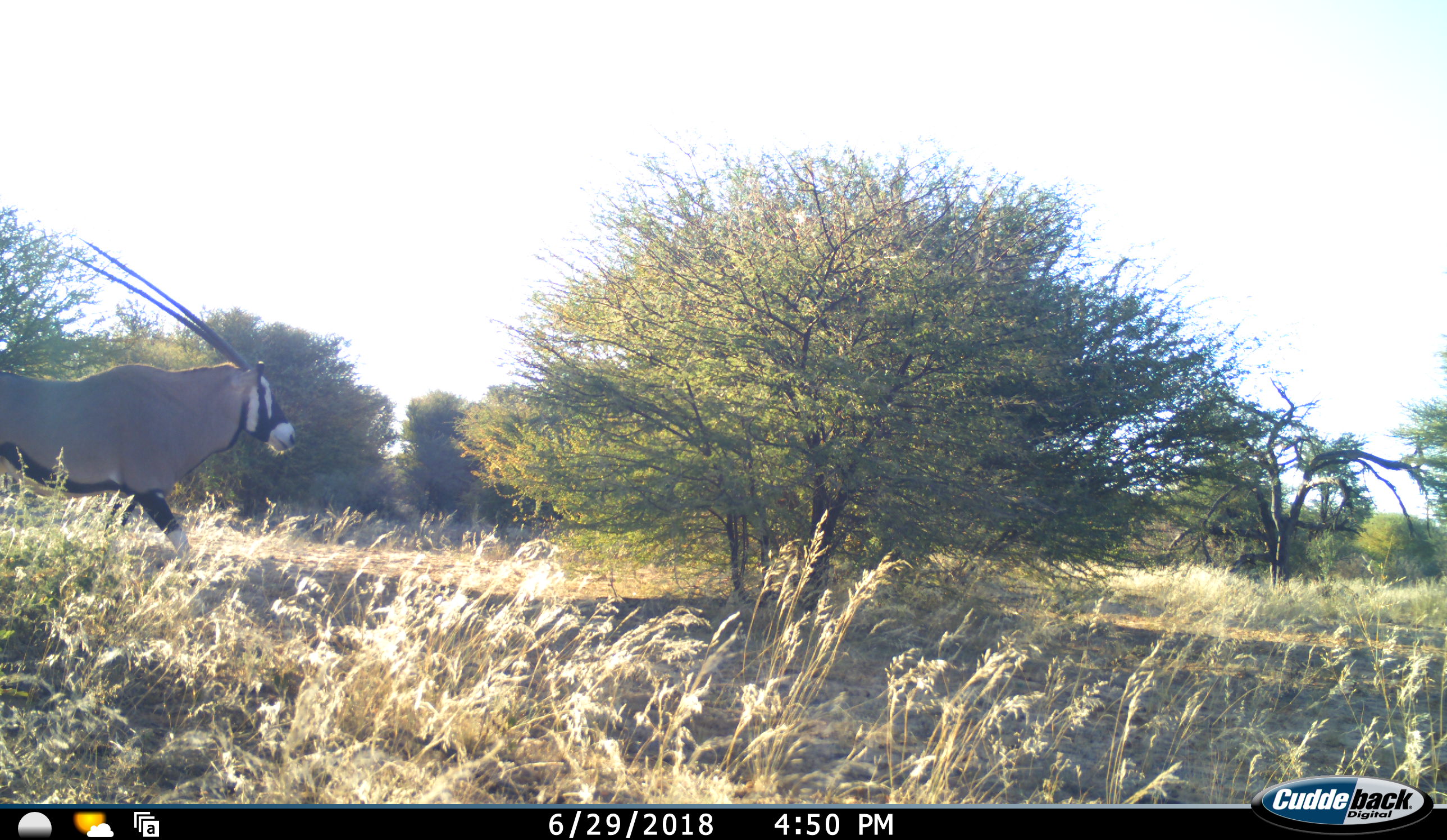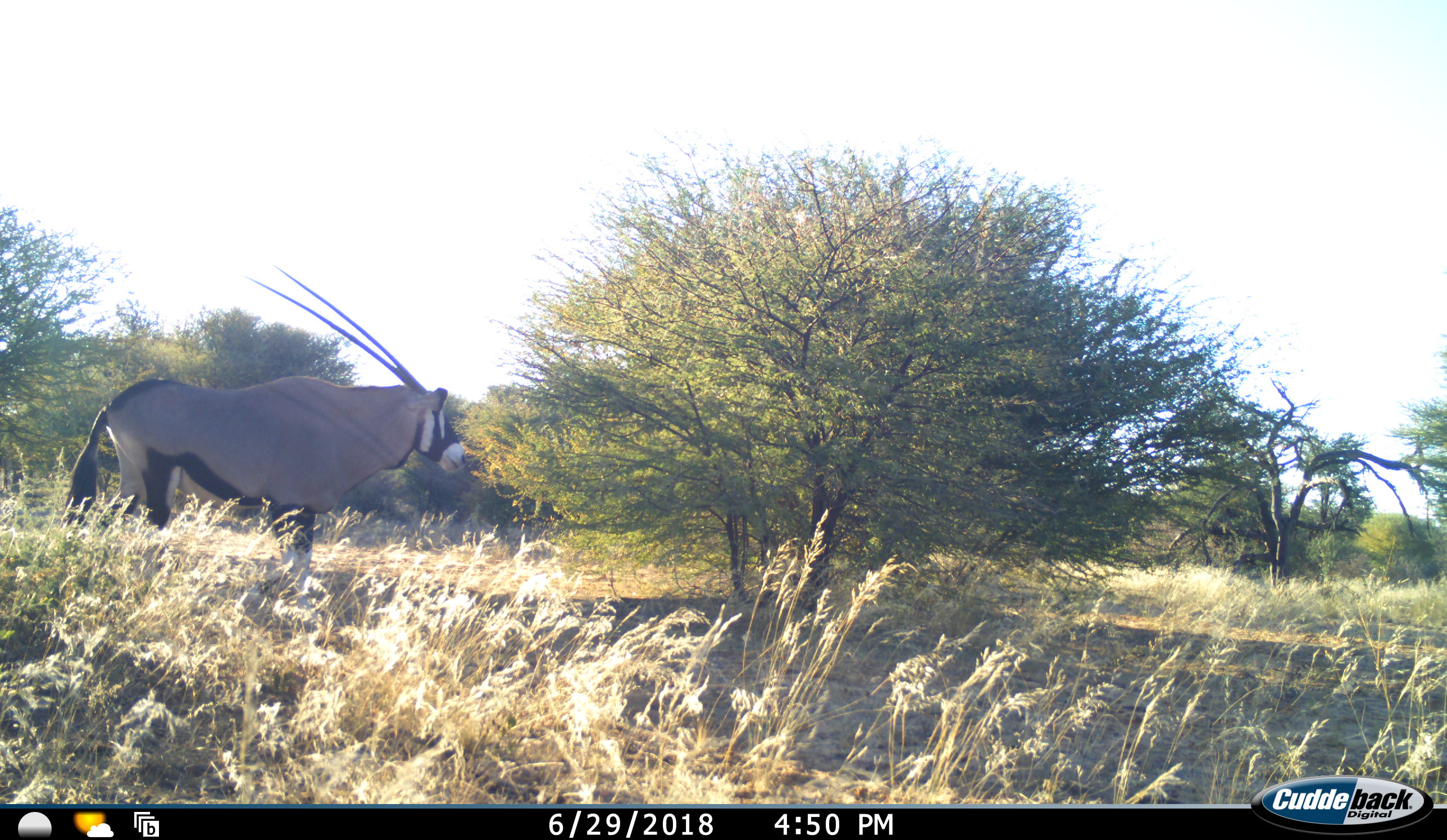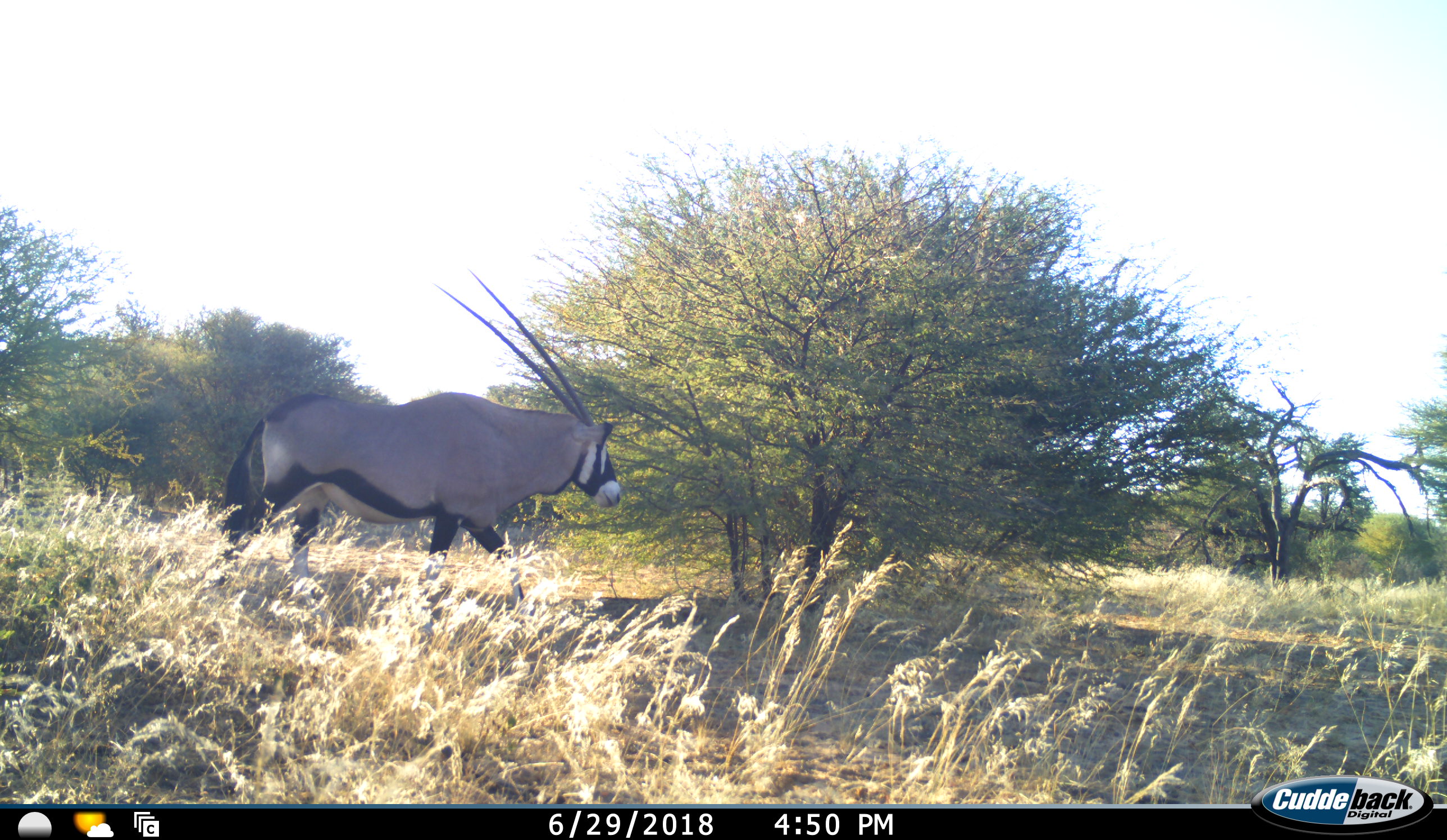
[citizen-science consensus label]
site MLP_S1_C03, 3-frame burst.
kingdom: Animalia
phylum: Chordata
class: Mammalia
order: Artiodactyla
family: Bovidae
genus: Oryx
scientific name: Oryx gazella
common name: gemsbok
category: oryx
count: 1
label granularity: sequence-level